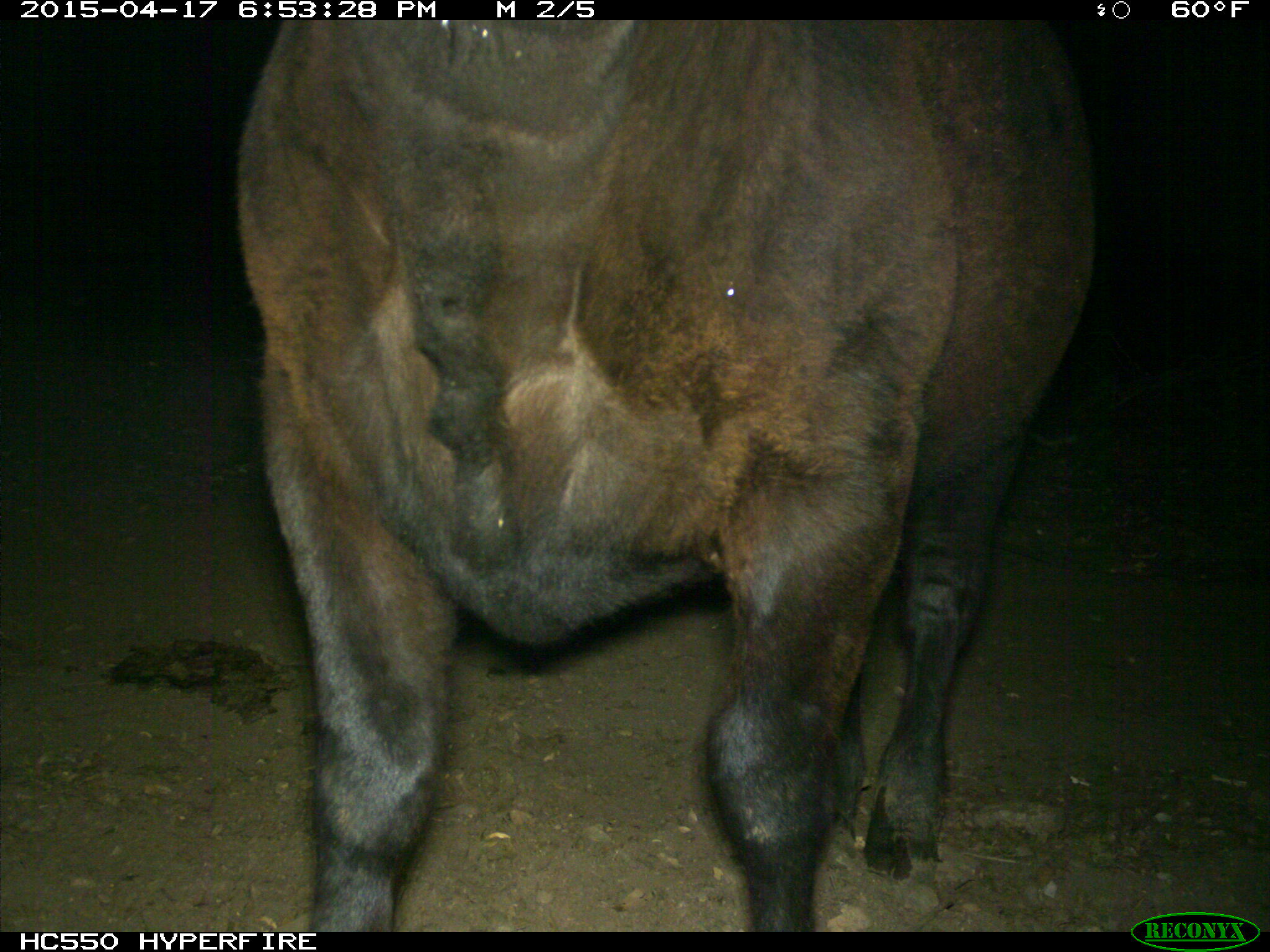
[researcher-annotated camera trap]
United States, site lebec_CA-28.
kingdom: Animalia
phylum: Chordata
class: Mammalia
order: Artiodactyla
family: Bovidae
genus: Bos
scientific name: Bos taurus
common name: domestic cow